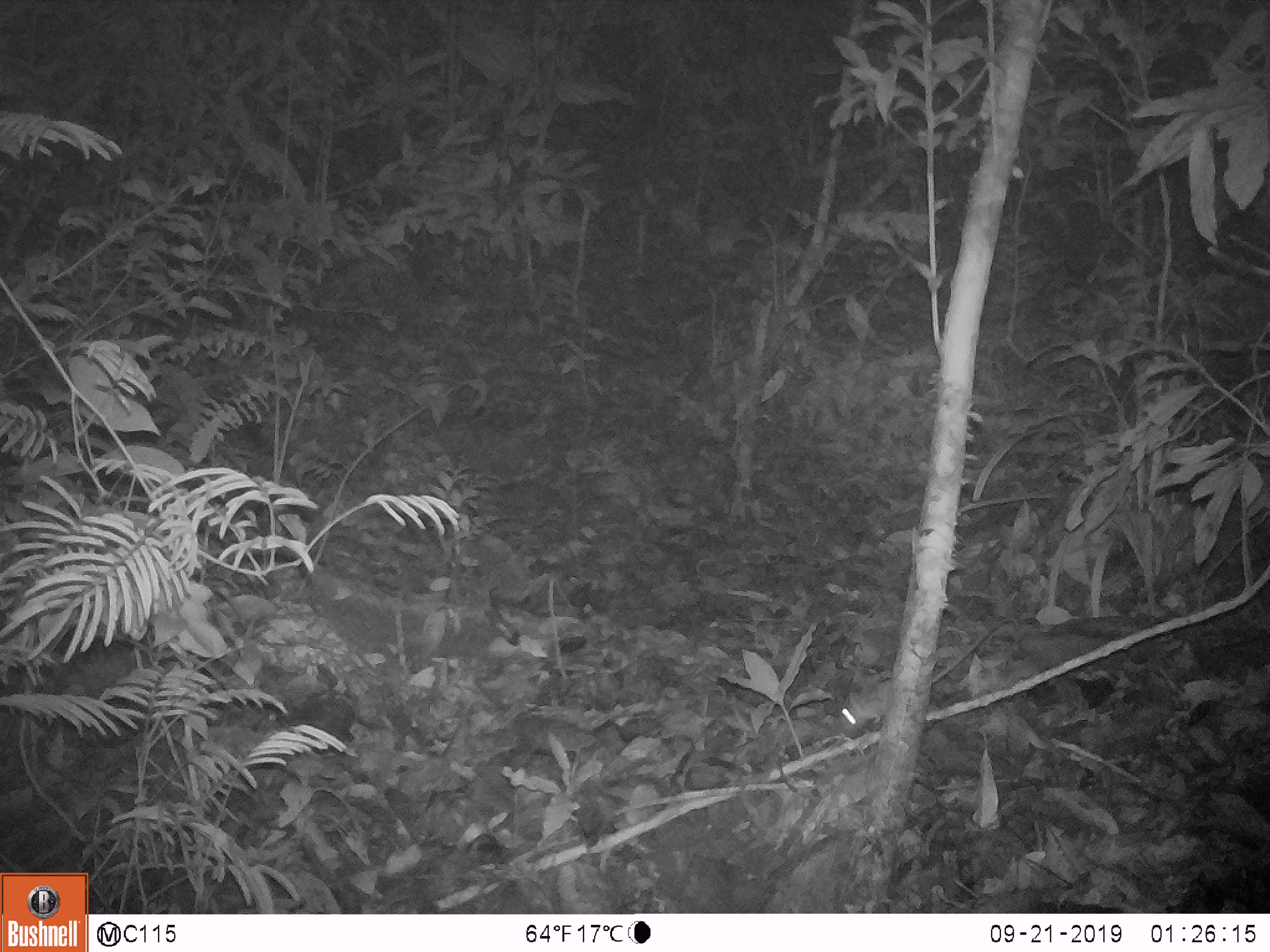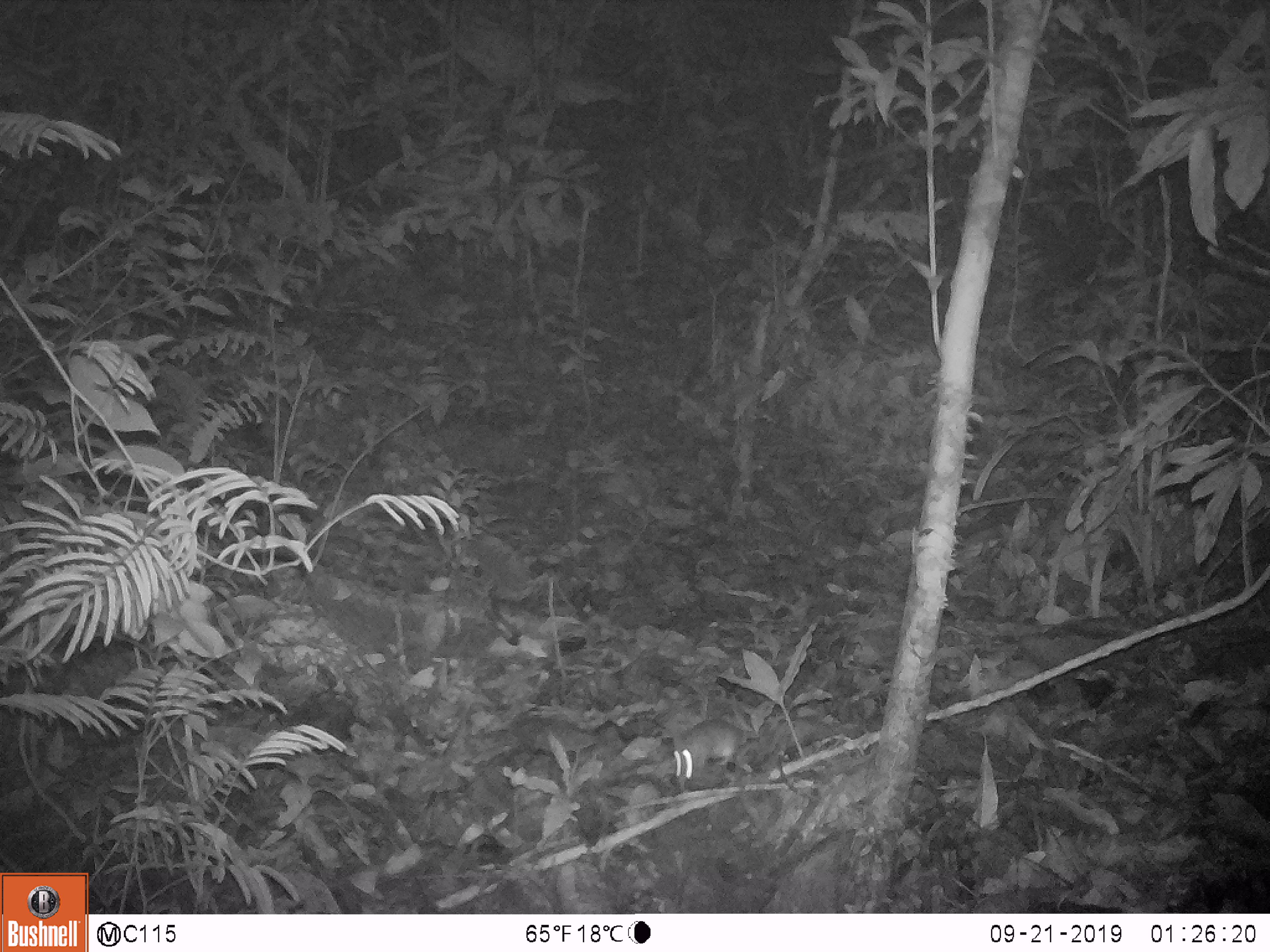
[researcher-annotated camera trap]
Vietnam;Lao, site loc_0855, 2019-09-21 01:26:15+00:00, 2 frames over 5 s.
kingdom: Animalia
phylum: Chordata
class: Mammalia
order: Rodentia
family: Muridae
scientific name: Muridae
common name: old-world mice and rats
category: unidentified murid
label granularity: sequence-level